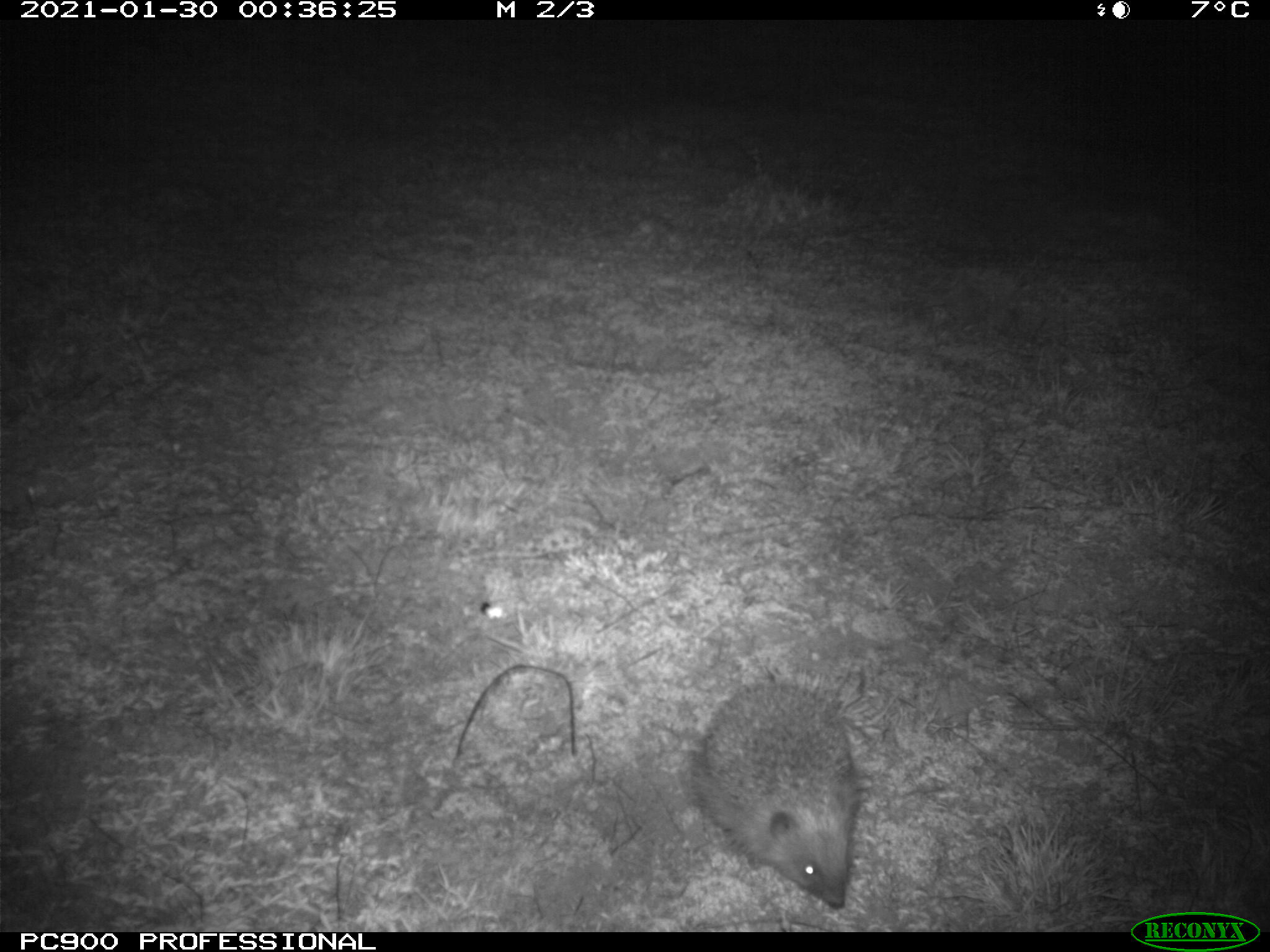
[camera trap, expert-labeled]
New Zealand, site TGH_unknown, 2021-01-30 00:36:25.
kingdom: Animalia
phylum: Chordata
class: Mammalia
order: Eulipotyphla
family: Erinaceidae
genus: Erinaceus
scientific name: Erinaceus europaeus europaeus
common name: european hedgehog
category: hedgehog